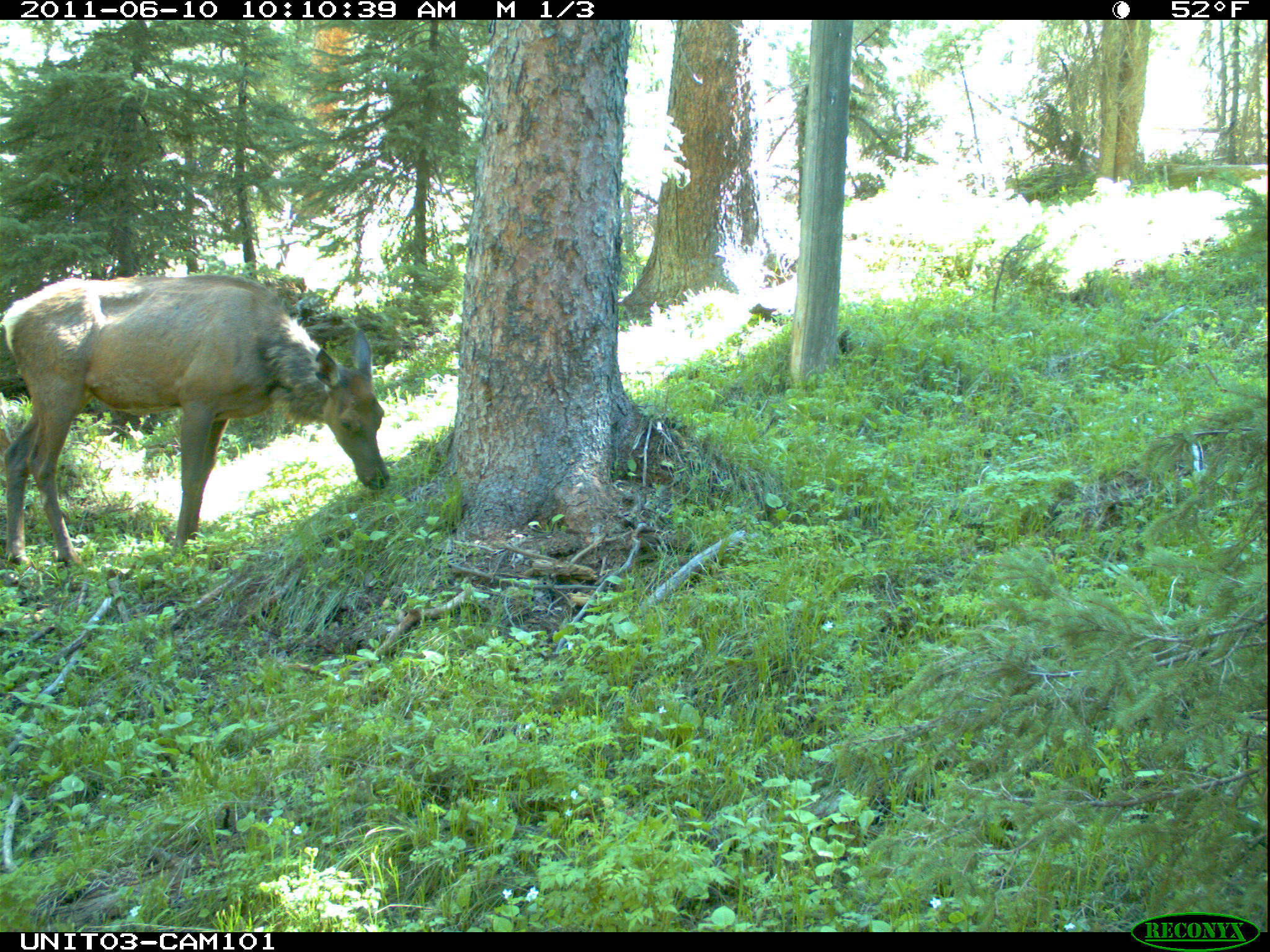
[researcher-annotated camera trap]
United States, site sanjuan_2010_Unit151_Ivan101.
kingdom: Animalia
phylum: Chordata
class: Mammalia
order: Artiodactyla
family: Cervidae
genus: Cervus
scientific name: Cervus elaphus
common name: red deer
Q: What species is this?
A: Cervus elaphus (red deer).